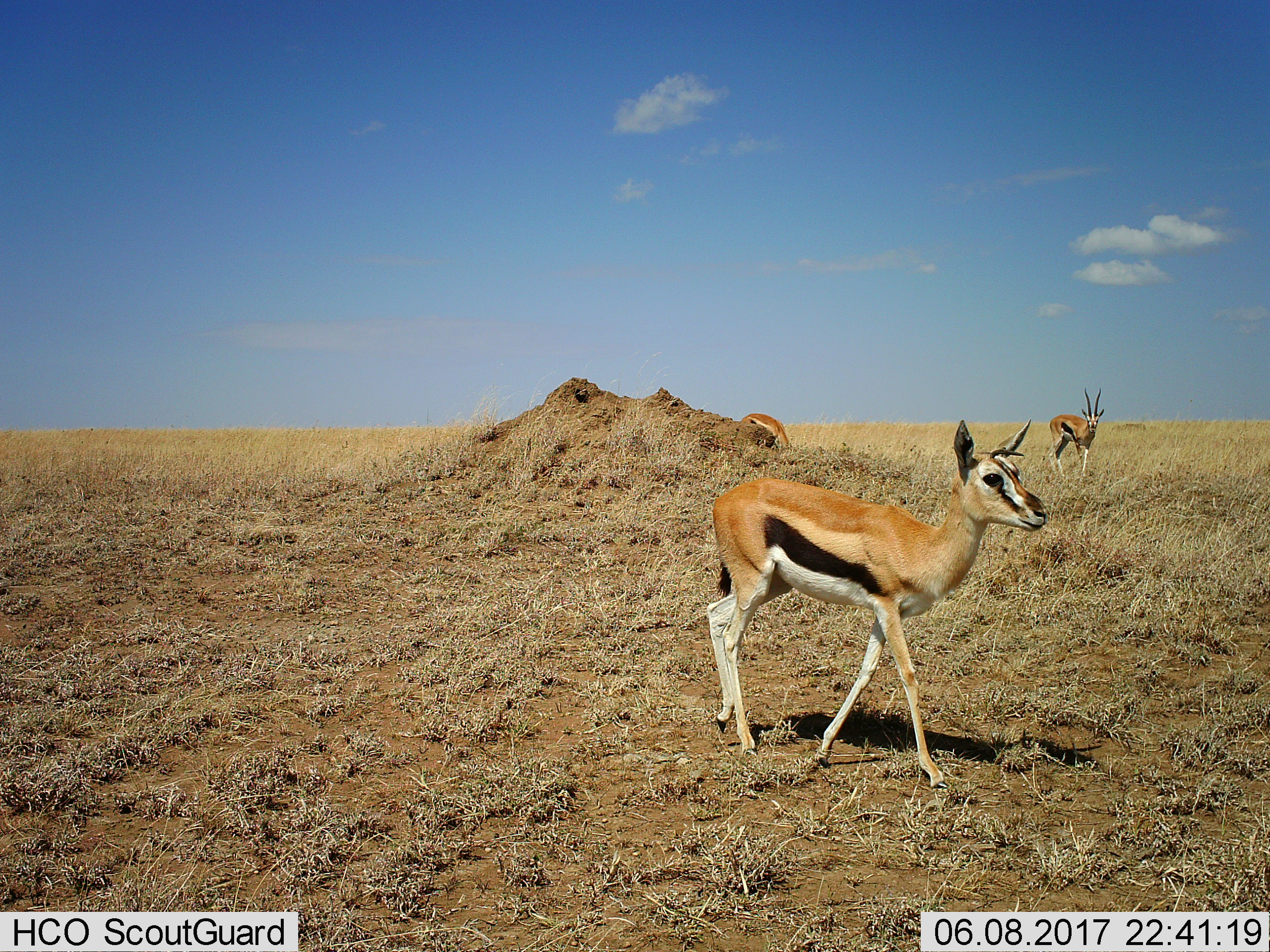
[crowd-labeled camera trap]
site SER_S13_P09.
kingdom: Animalia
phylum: Chordata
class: Mammalia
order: Artiodactyla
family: Bovidae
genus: Eudorcas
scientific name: Eudorcas thomsonii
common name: thomson's gazelle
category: gazellethomsons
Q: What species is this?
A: Gazellethomsons (thomson's gazelle) (Eudorcas thomsonii).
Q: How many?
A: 3.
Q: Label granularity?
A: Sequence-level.